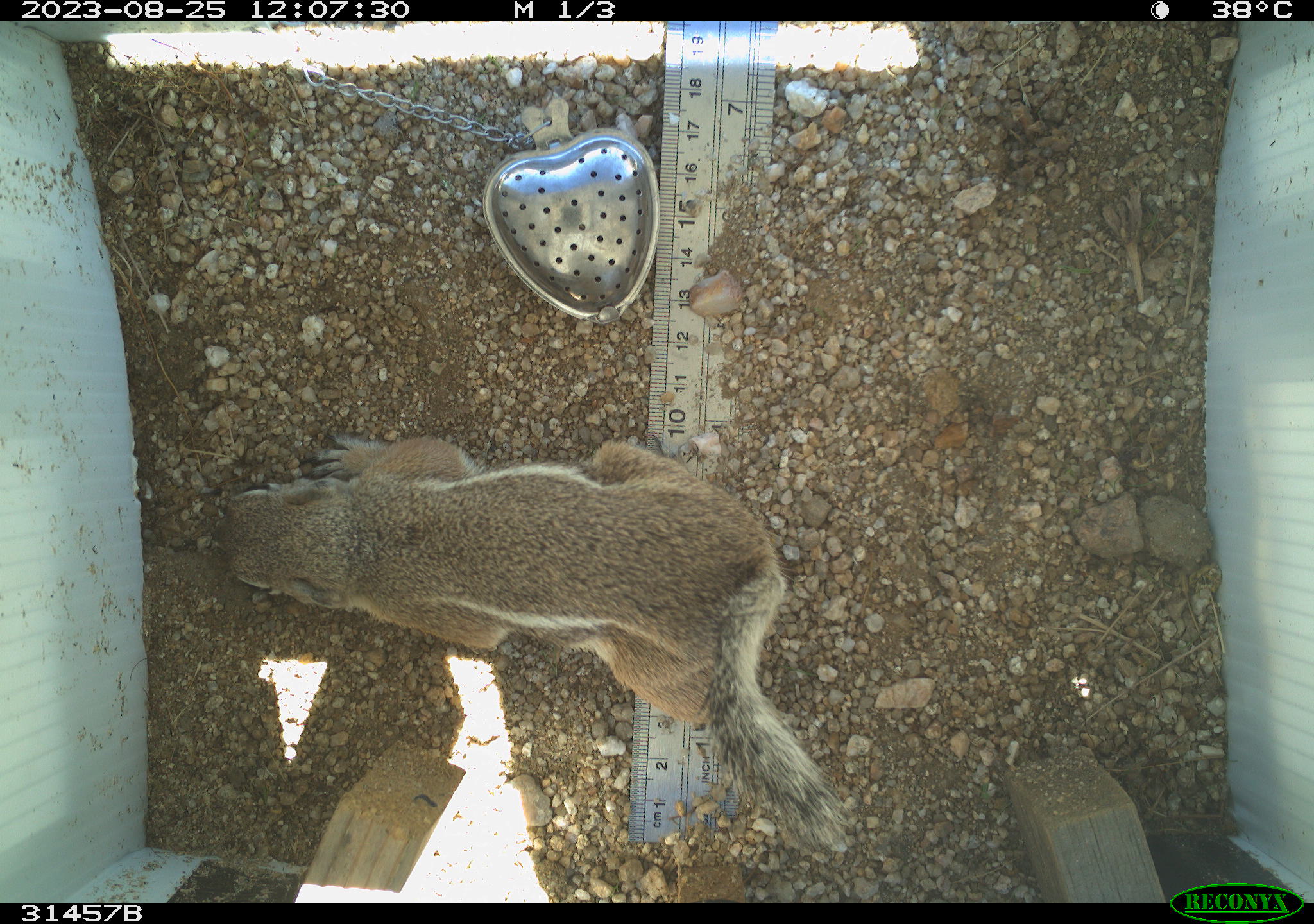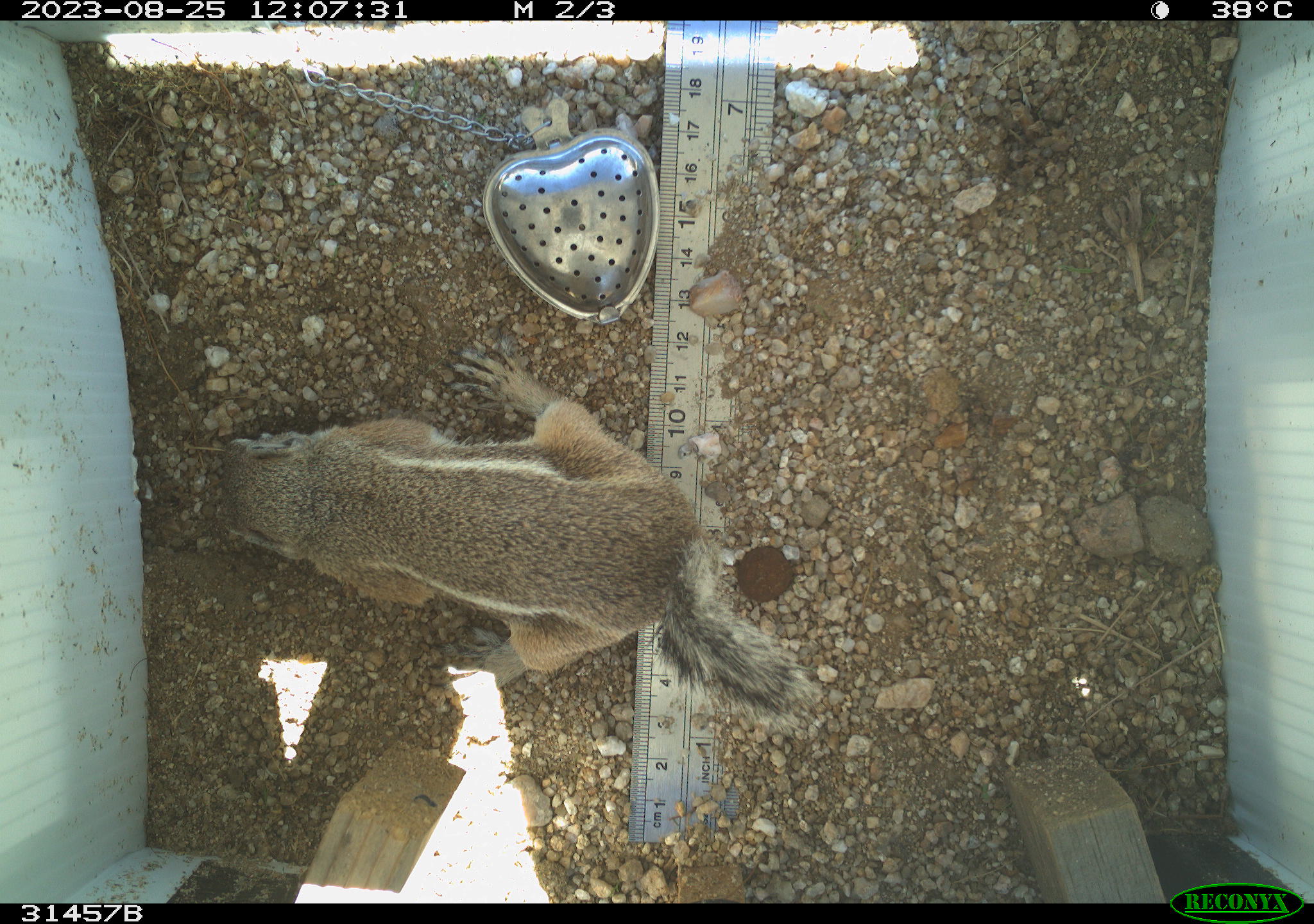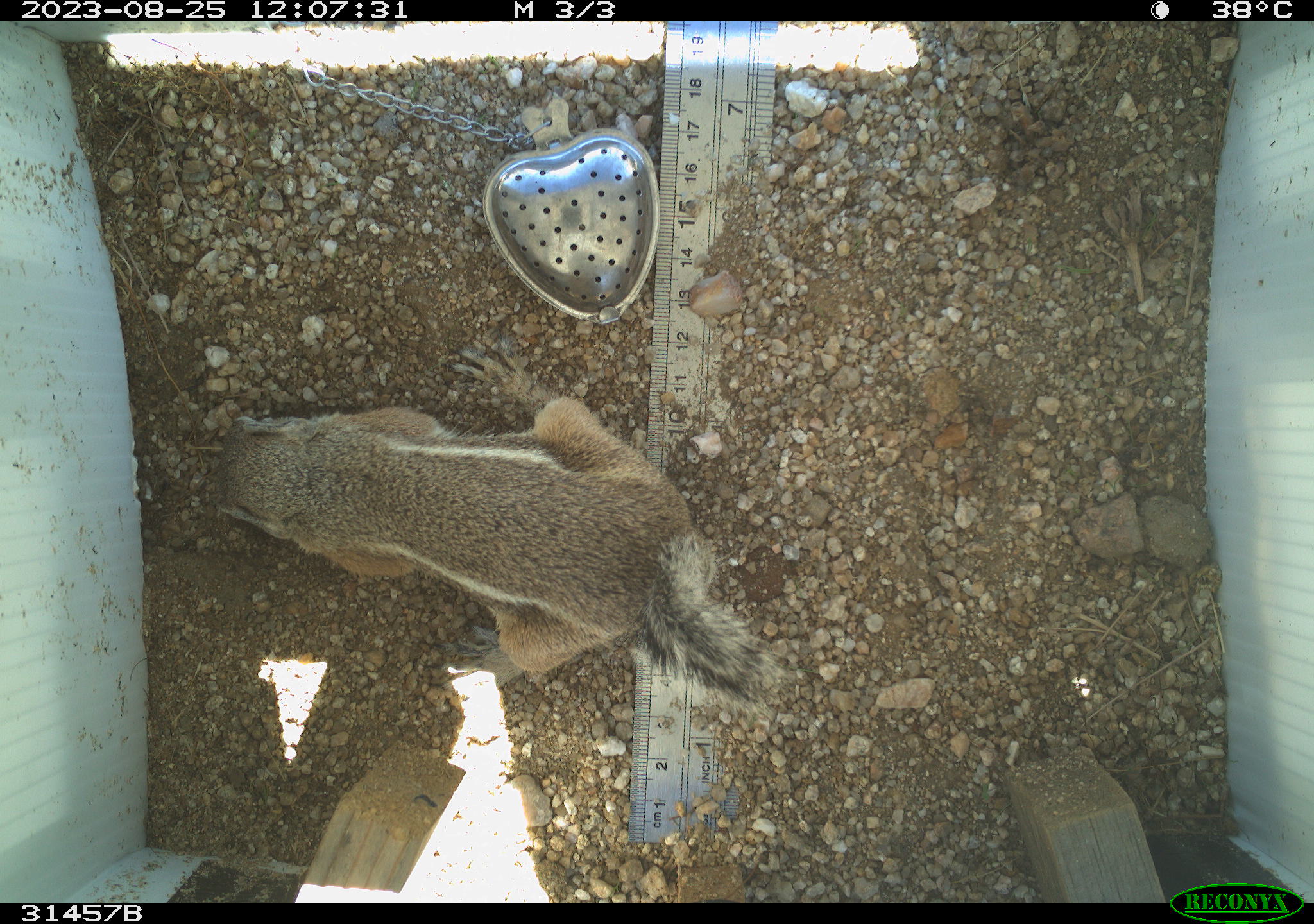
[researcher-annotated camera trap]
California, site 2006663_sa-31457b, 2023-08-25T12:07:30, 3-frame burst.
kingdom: Animalia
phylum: Chordata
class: Mammalia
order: Rodentia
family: Sciuridae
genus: Ammospermophilus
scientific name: Ammospermophilus leucurus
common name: white-tailed antelope squirrel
White-tailed antelope squirrel (Ammospermophilus leucurus).